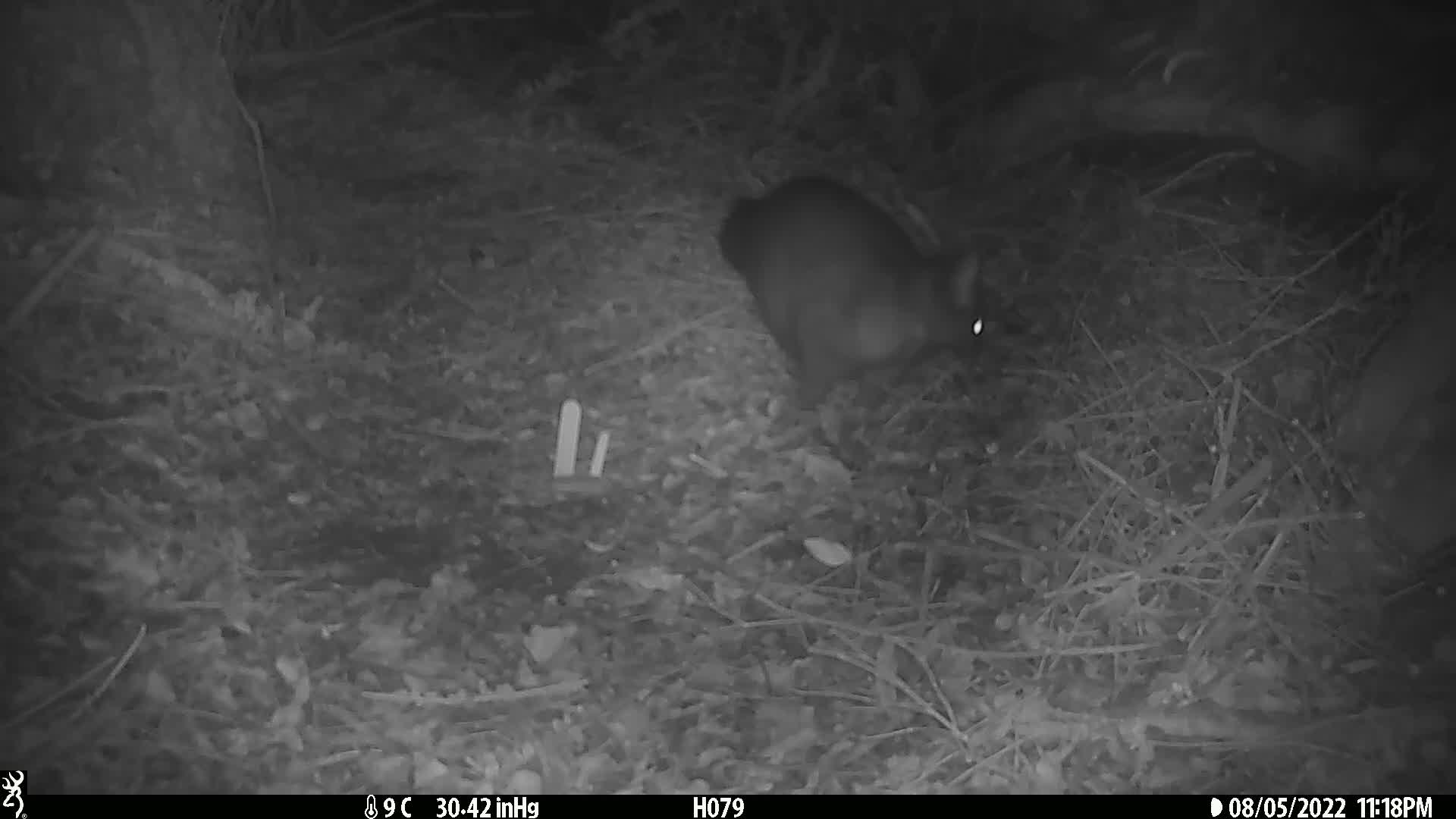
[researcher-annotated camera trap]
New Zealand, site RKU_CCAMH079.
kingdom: Animalia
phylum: Chordata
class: Mammalia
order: Diprotodontia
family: Phalangeridae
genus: Trichosurus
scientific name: Trichosurus vulpecula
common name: common brushtail possum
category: possum